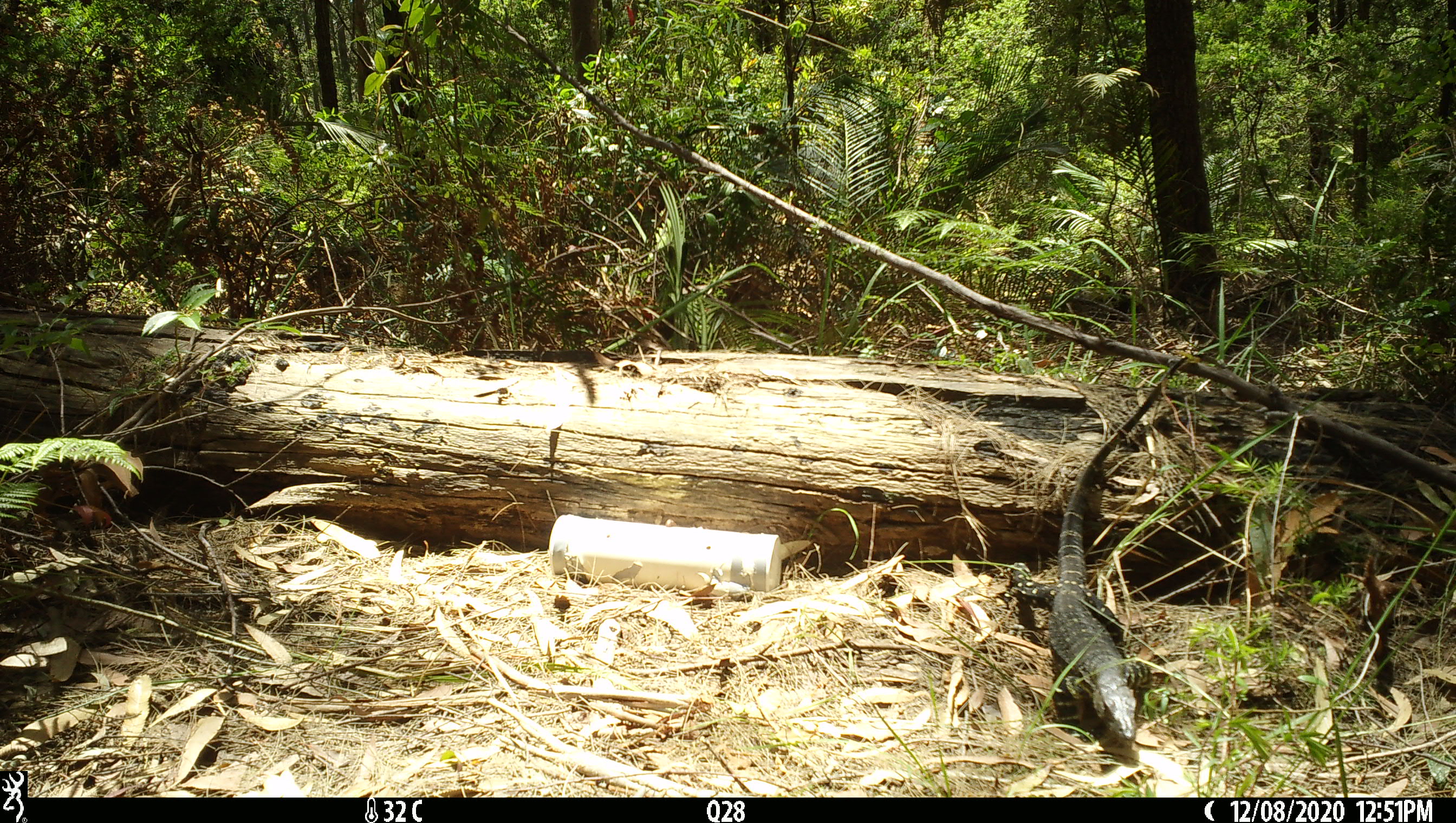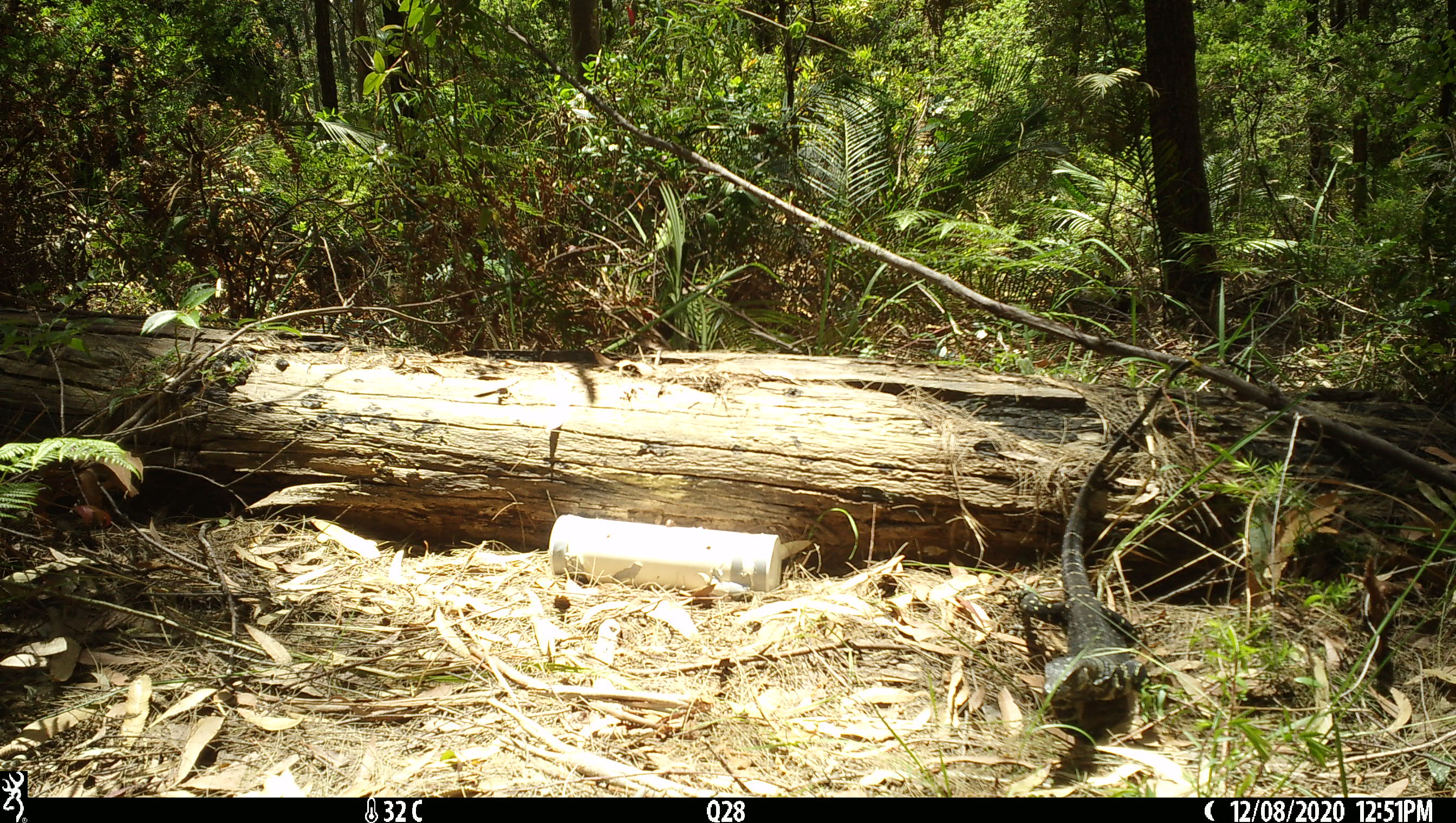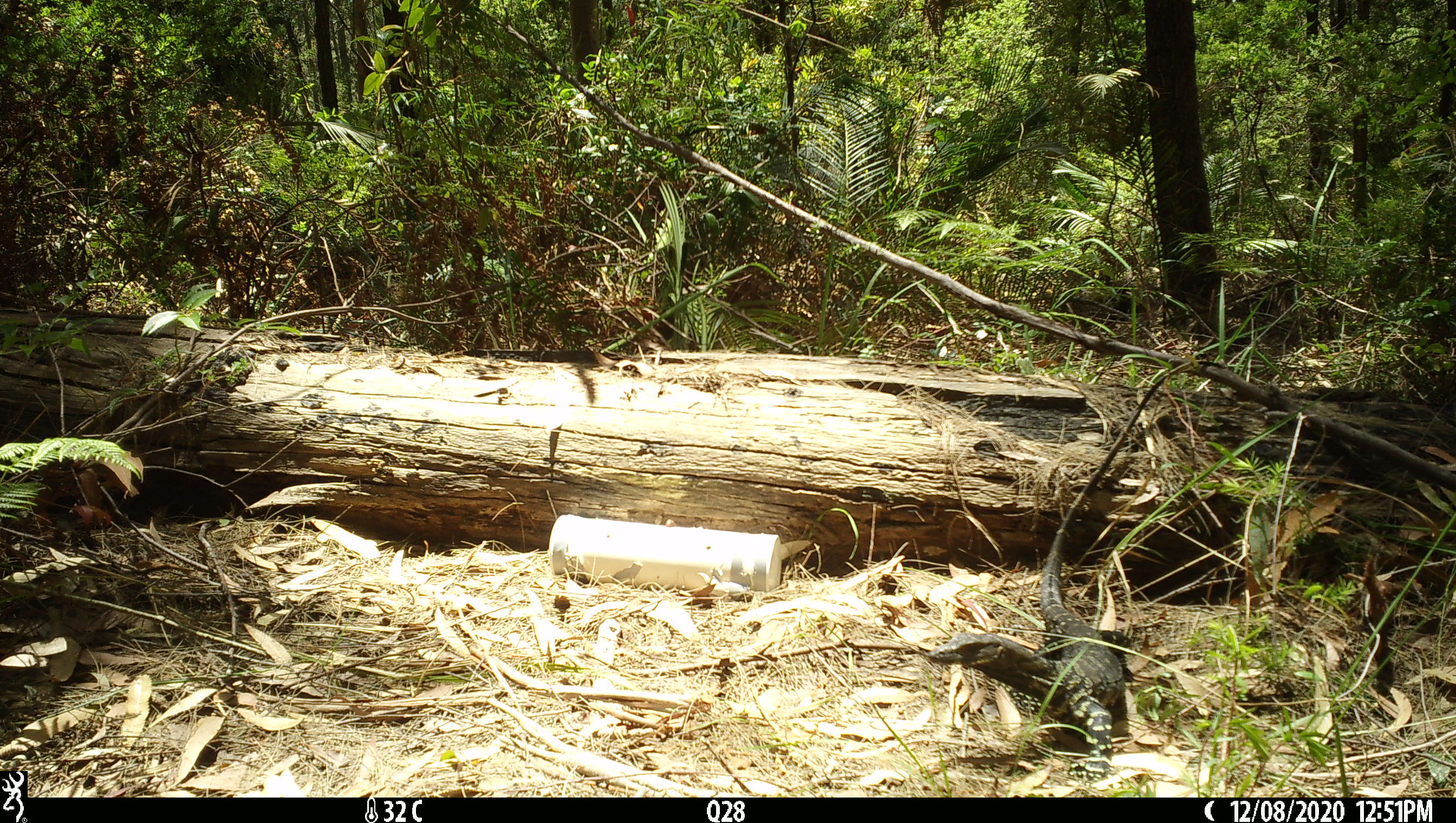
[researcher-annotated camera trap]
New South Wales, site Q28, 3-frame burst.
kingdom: Animalia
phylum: Chordata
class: Reptilia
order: Squamata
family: Varanidae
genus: Varanus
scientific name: Varanus varius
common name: lace monitor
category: goanna